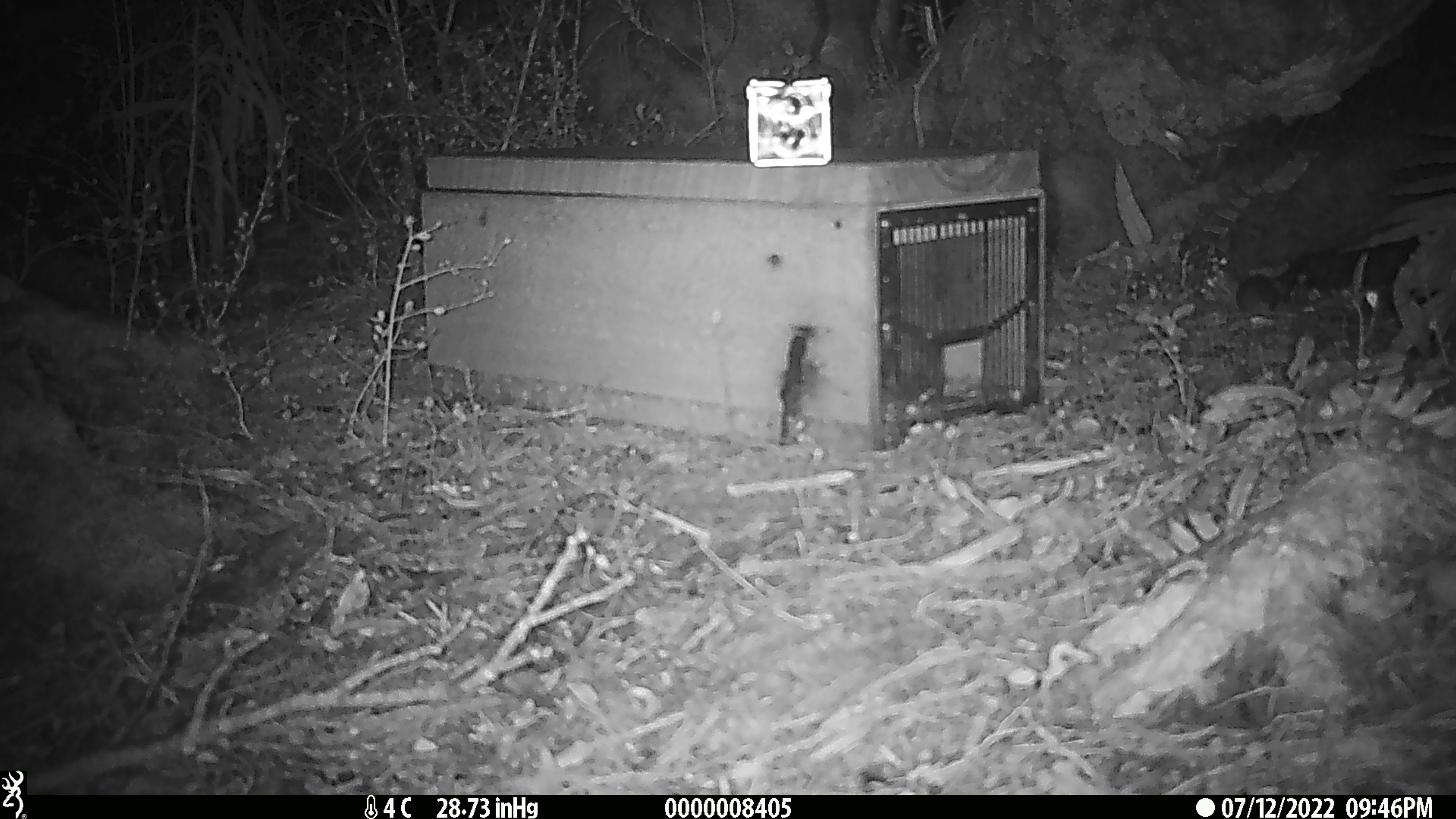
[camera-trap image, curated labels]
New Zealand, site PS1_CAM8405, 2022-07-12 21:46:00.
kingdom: Animalia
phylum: Chordata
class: Mammalia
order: Rodentia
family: Muridae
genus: Mus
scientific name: Mus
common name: mouse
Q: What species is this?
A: Mouse (Mus).